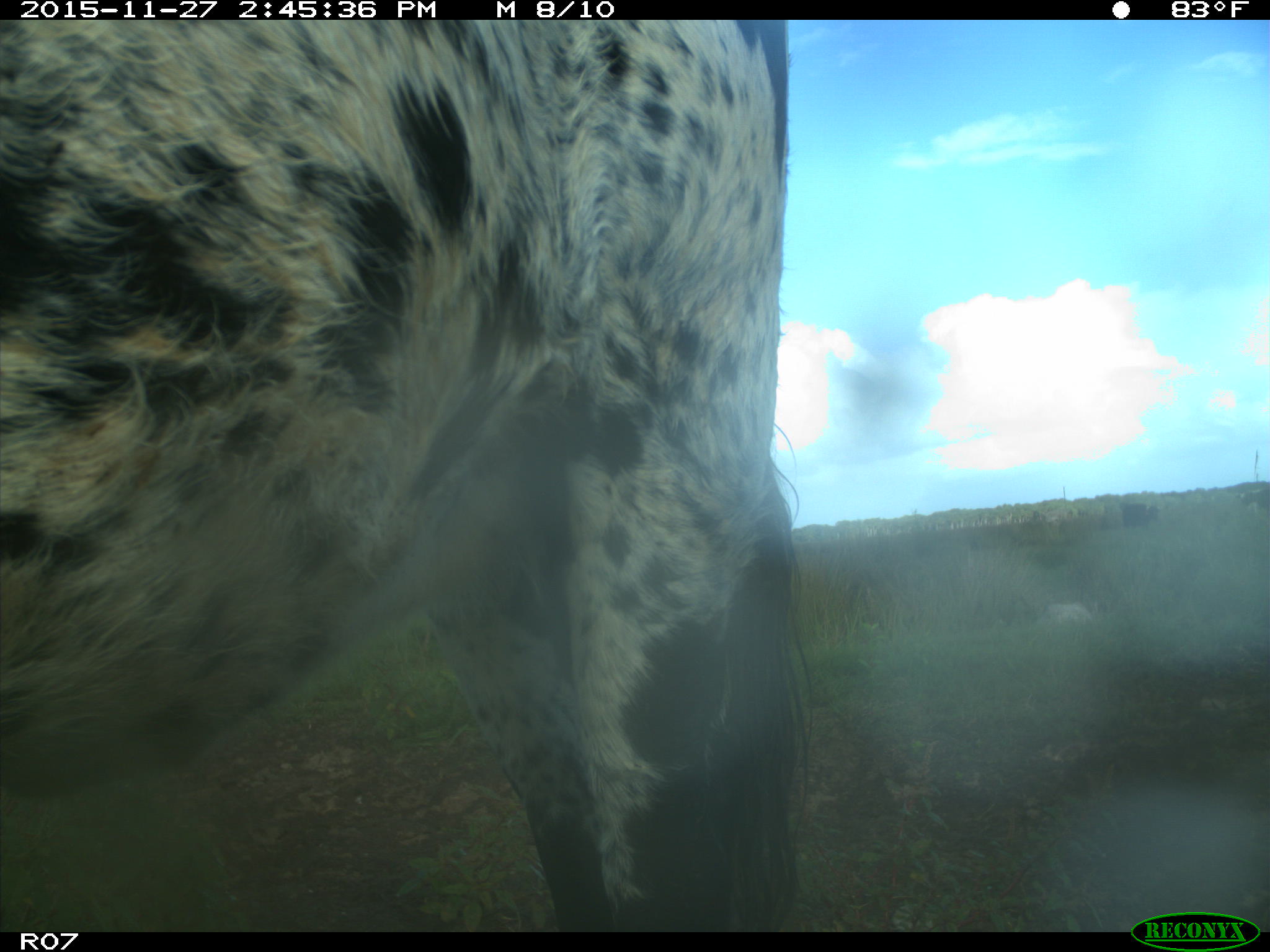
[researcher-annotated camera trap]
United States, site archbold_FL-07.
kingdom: Animalia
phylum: Chordata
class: Mammalia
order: Artiodactyla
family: Bovidae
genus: Bos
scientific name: Bos taurus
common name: domestic cow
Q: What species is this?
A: Bos taurus (domestic cow).